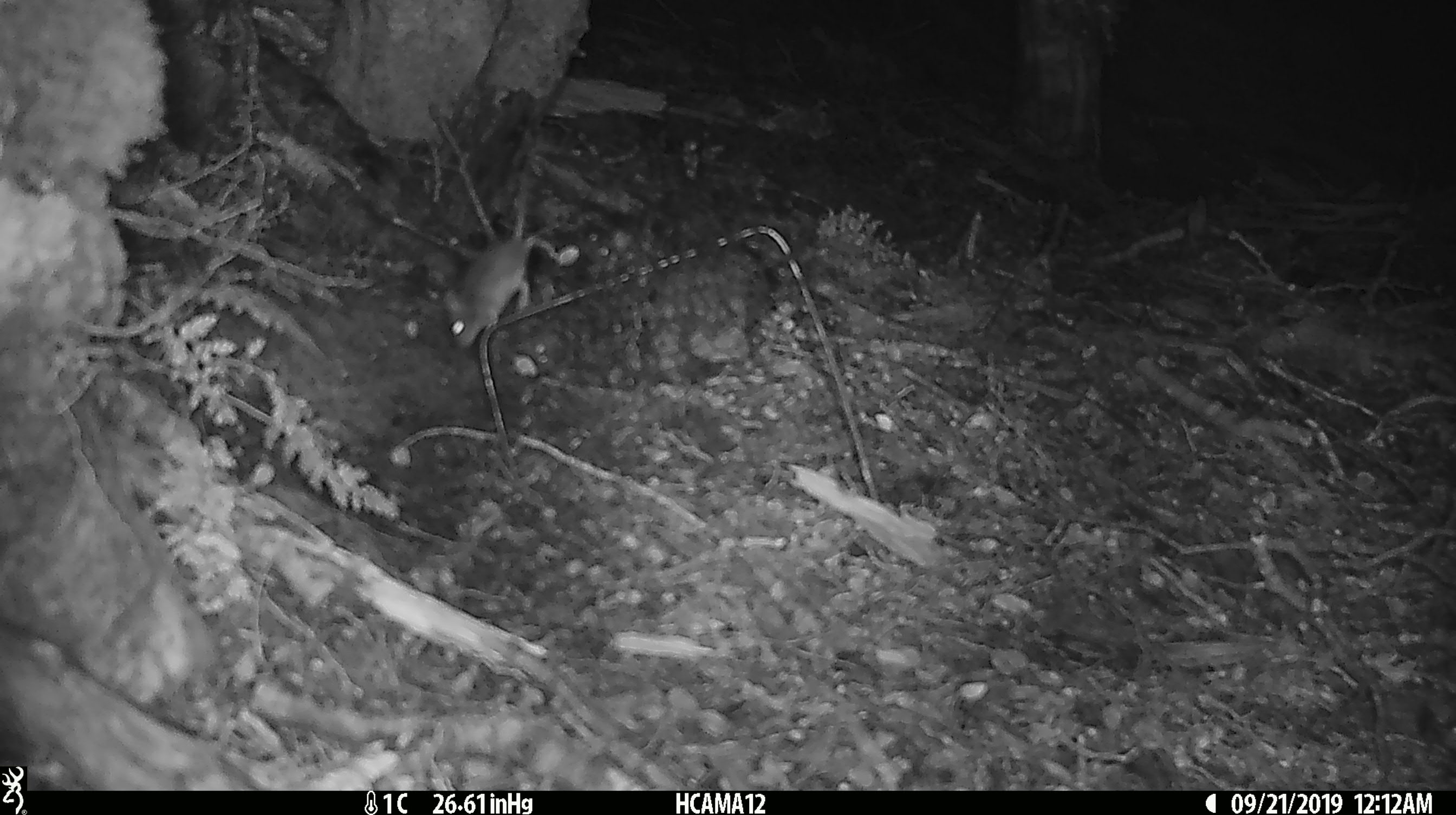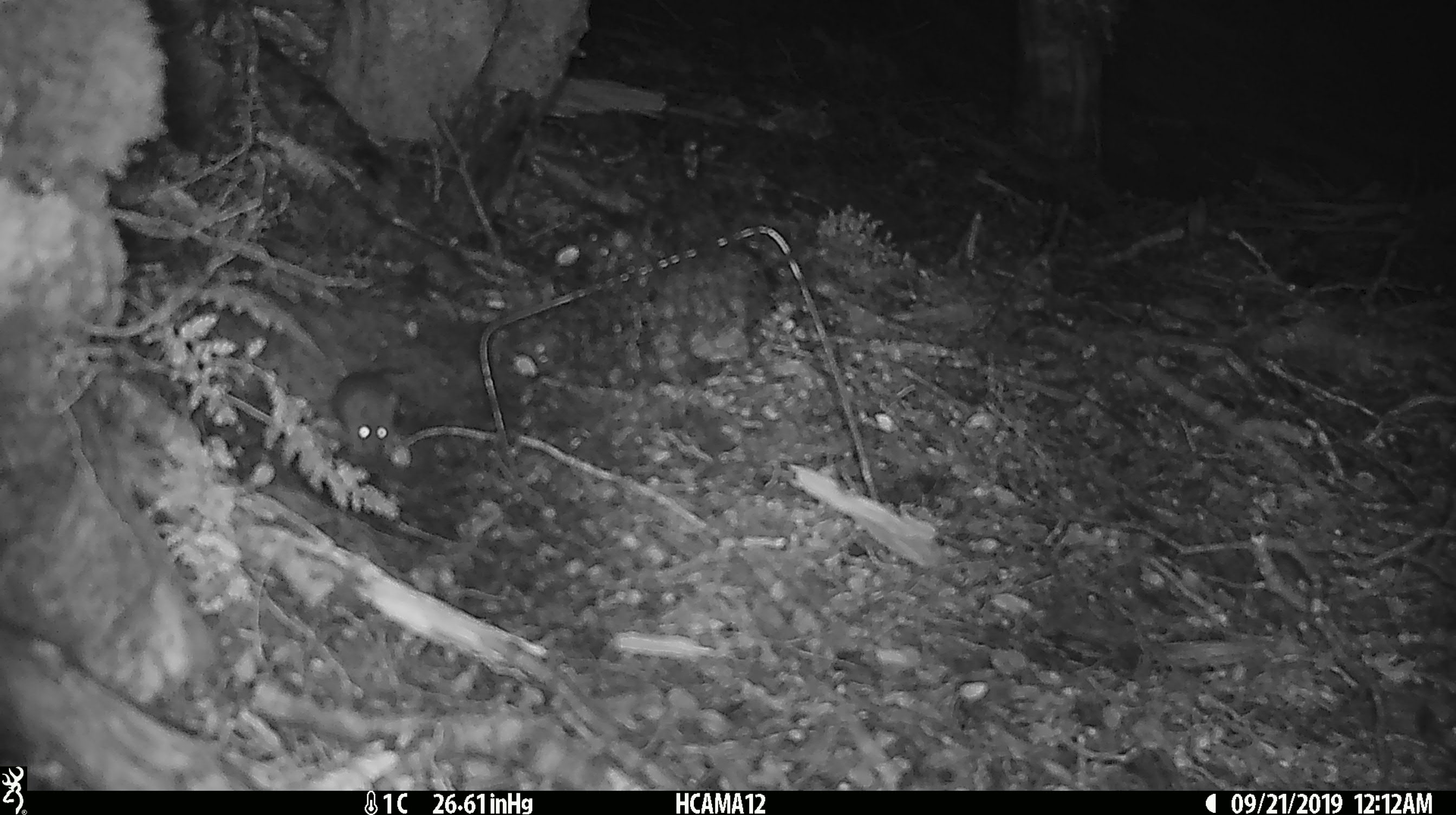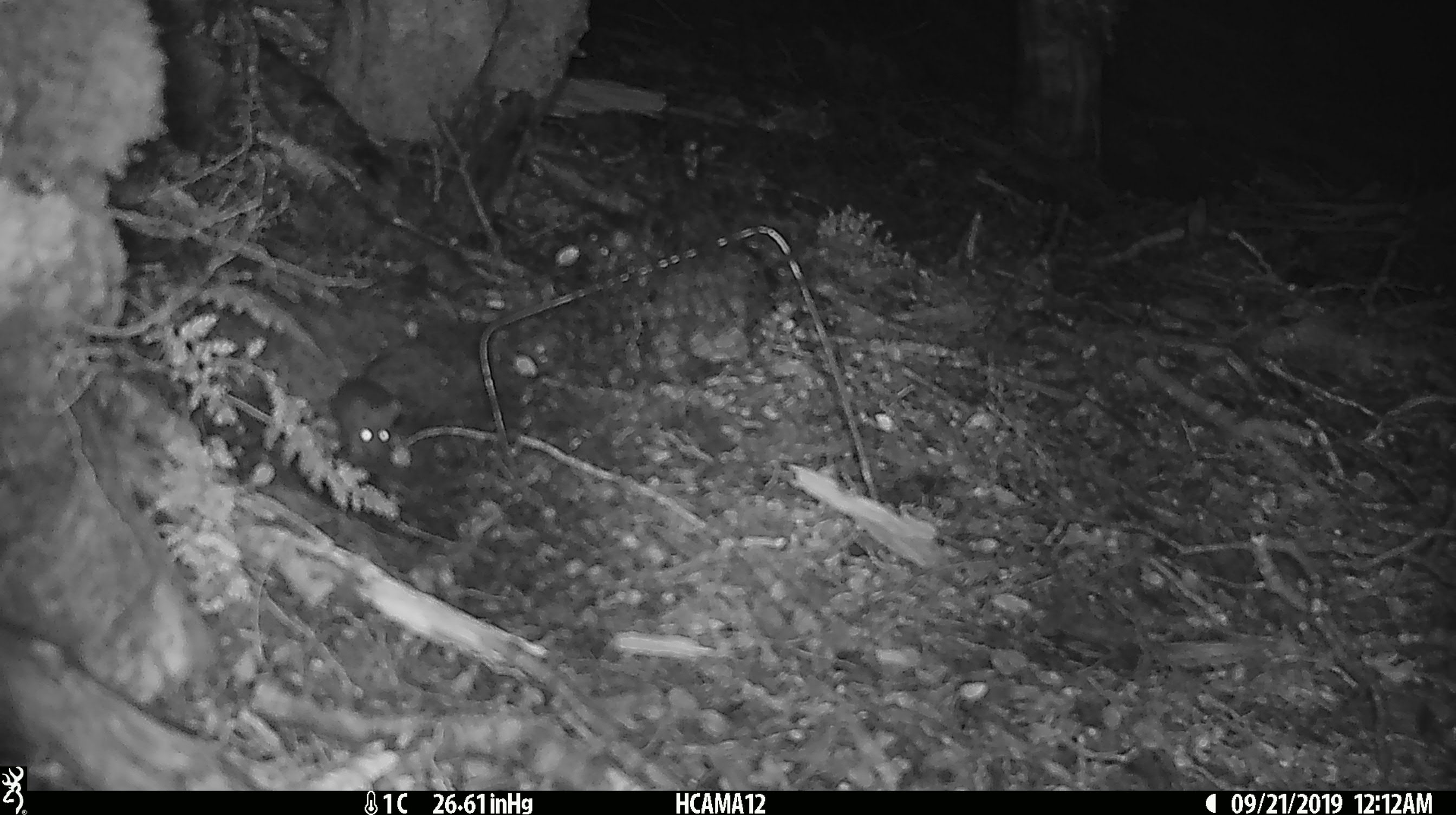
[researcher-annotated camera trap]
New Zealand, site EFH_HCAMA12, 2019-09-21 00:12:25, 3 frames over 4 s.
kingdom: Animalia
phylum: Chordata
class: Mammalia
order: Rodentia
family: Muridae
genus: Mus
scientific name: Mus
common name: mouse